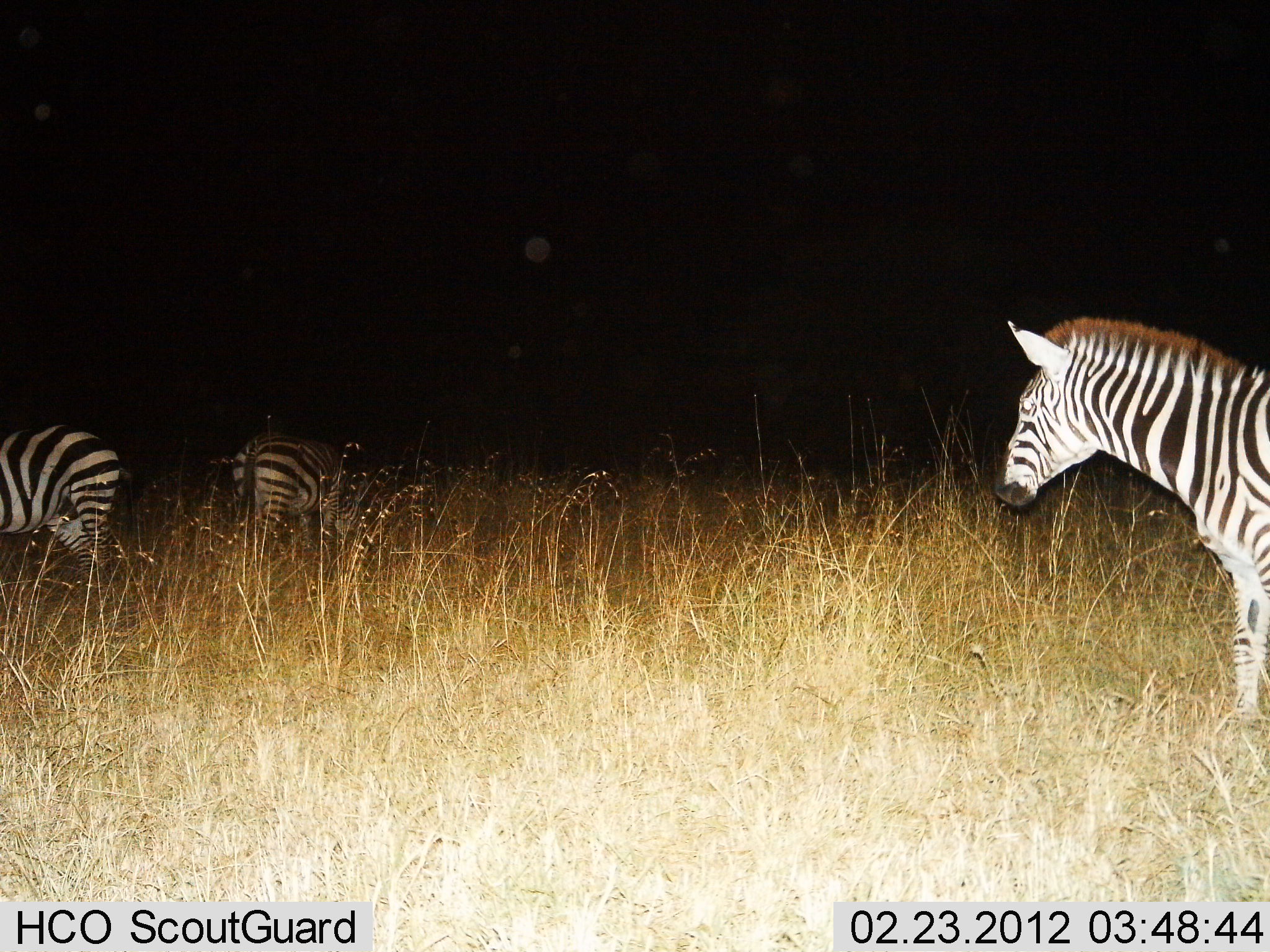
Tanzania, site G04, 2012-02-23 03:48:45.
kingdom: Animalia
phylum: Chordata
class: Mammalia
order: Perissodactyla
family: Equidae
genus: Equus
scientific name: Equus quagga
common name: plains zebra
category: zebra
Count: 3.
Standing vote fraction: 87%.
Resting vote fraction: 0%.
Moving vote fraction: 13%.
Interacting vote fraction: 0%.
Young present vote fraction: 7%.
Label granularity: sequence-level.